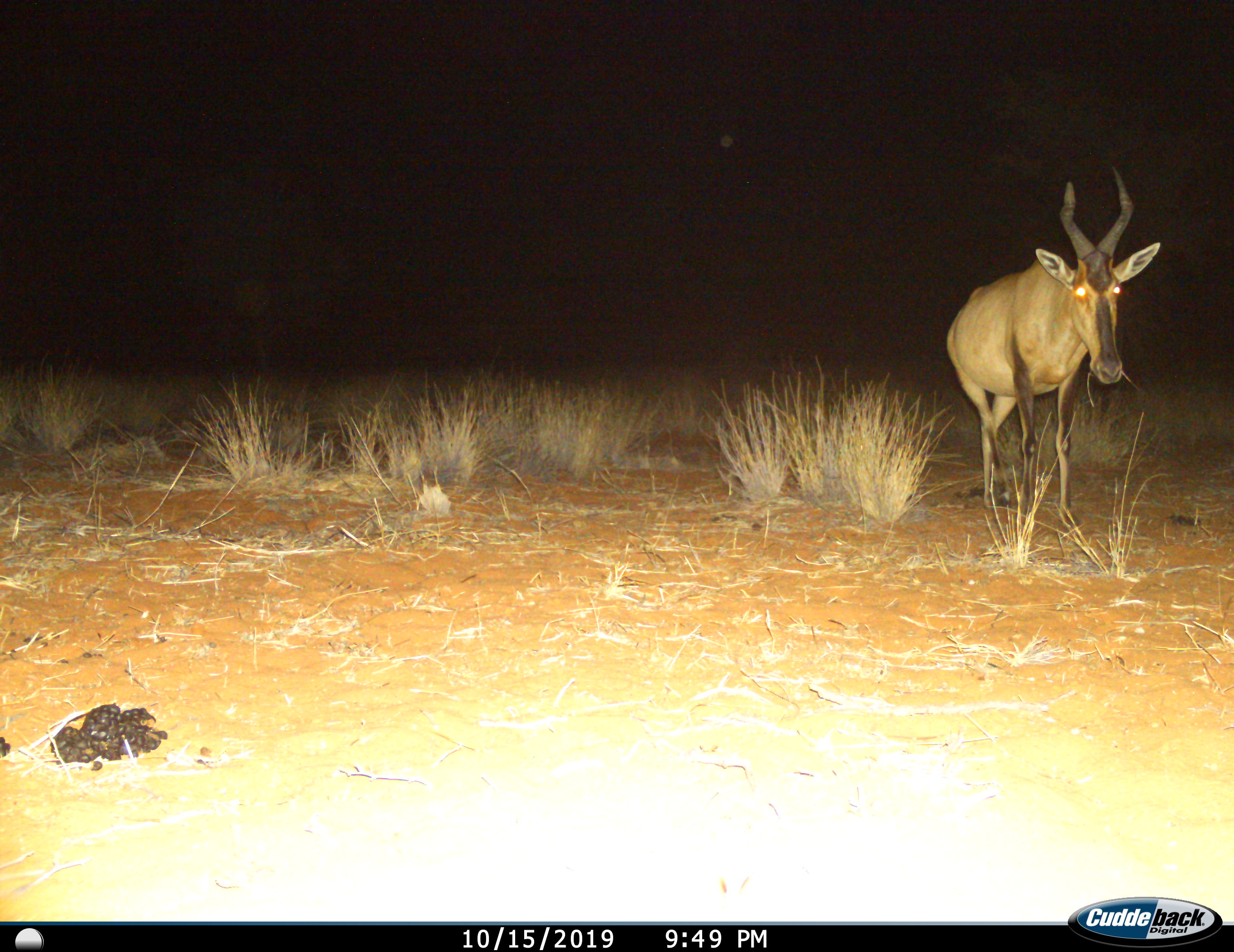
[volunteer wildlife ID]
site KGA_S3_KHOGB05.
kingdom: Animalia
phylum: Chordata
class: Mammalia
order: Artiodactyla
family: Bovidae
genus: Alcelaphus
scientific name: Alcelaphus buselaphus caama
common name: red hartebeest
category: hartebeestred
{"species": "hartebeestred (red hartebeest) (Alcelaphus buselaphus caama)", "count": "1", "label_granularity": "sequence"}